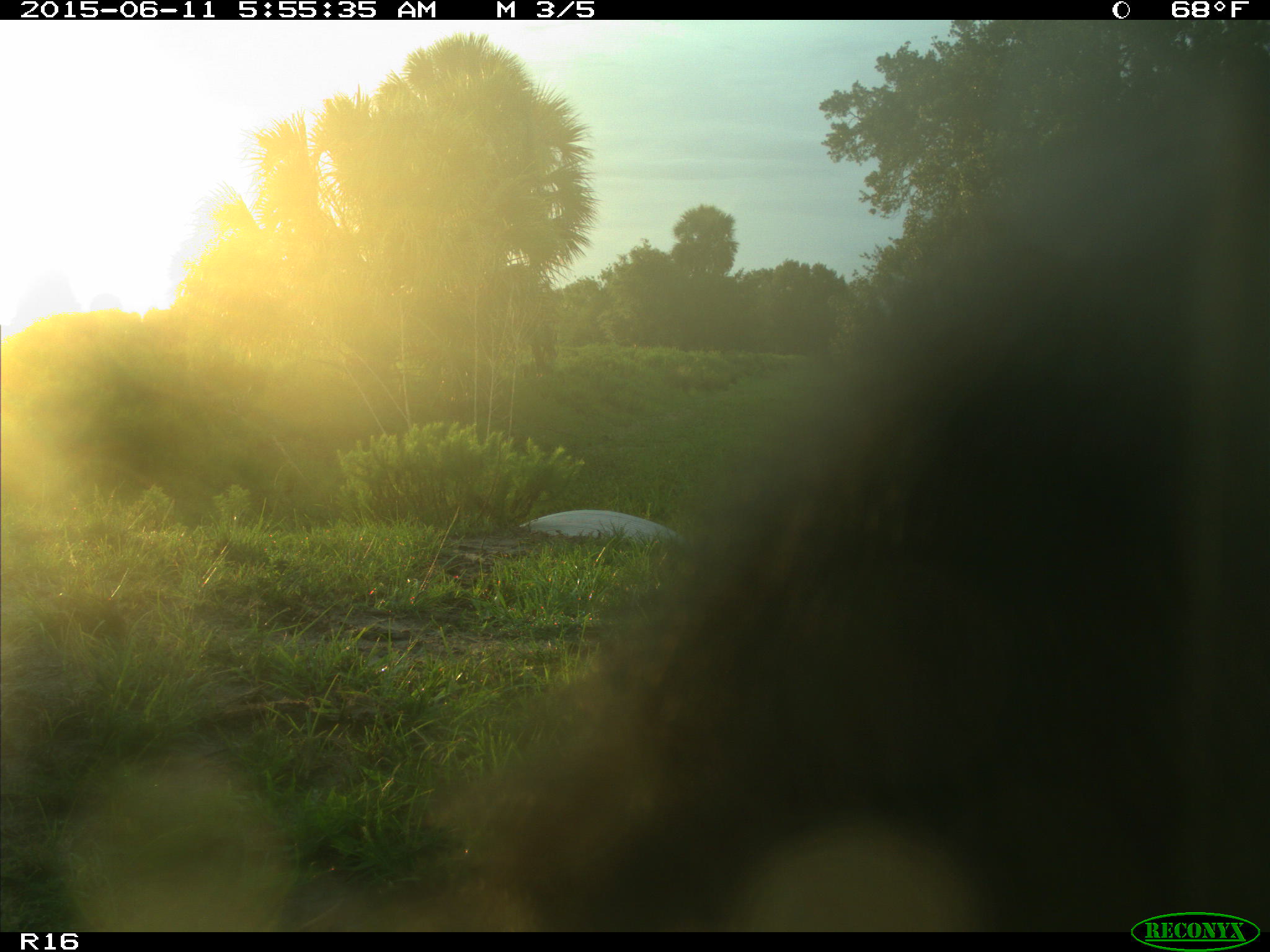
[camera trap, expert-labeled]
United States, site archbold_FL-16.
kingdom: Animalia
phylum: Chordata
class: Mammalia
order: Artiodactyla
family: Bovidae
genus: Bos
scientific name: Bos taurus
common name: domestic cow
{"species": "Bos taurus (domestic cow)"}